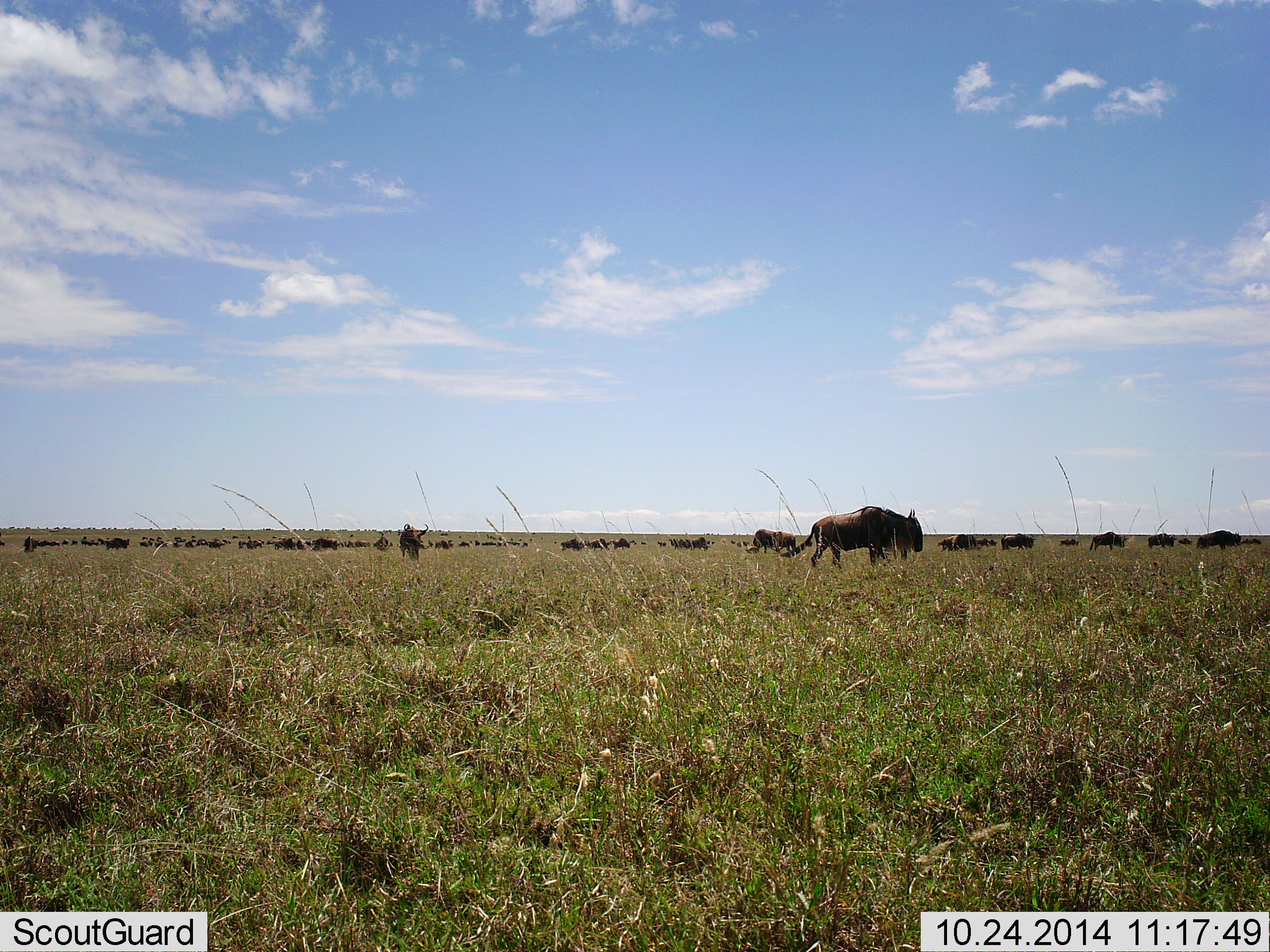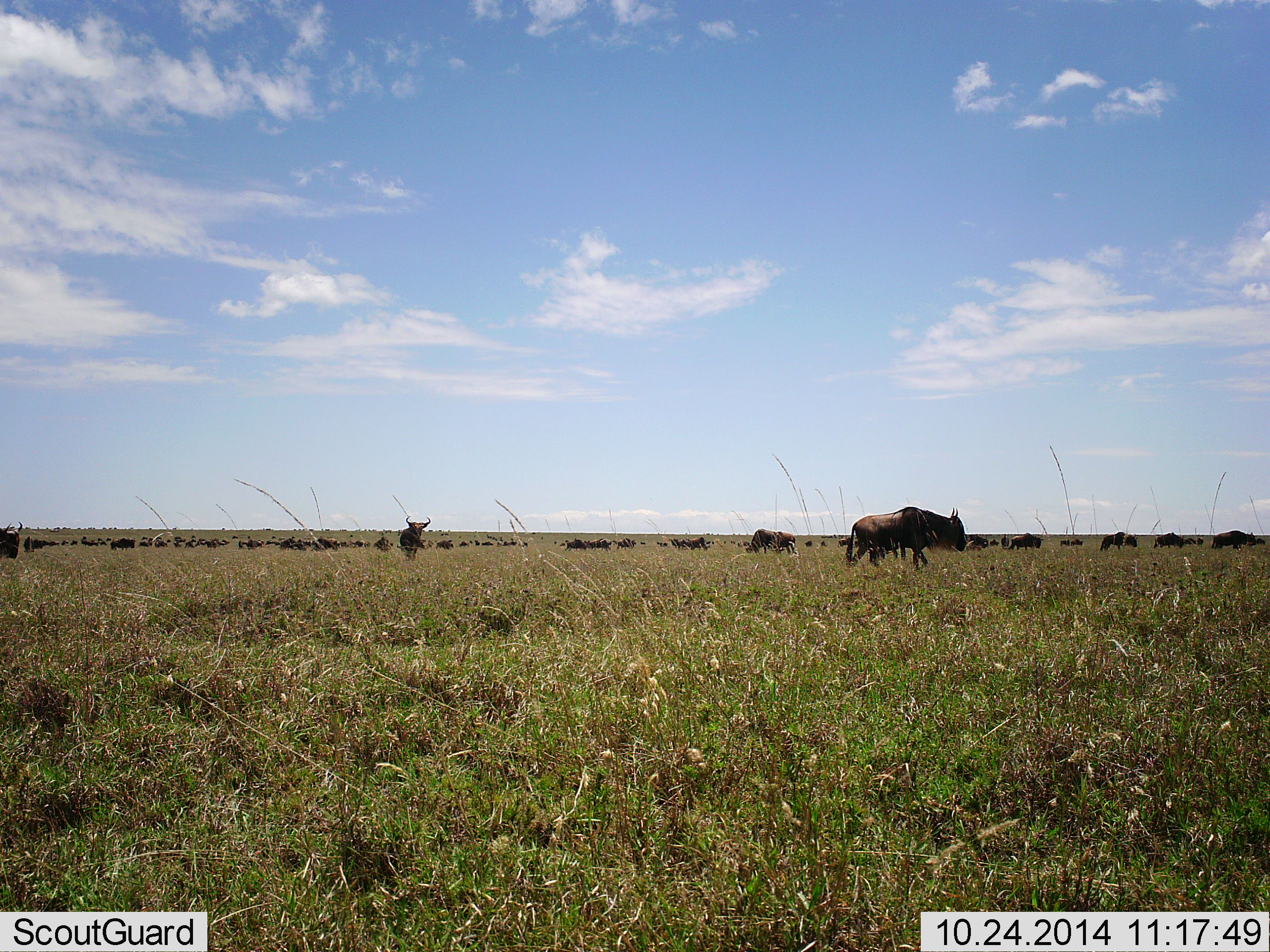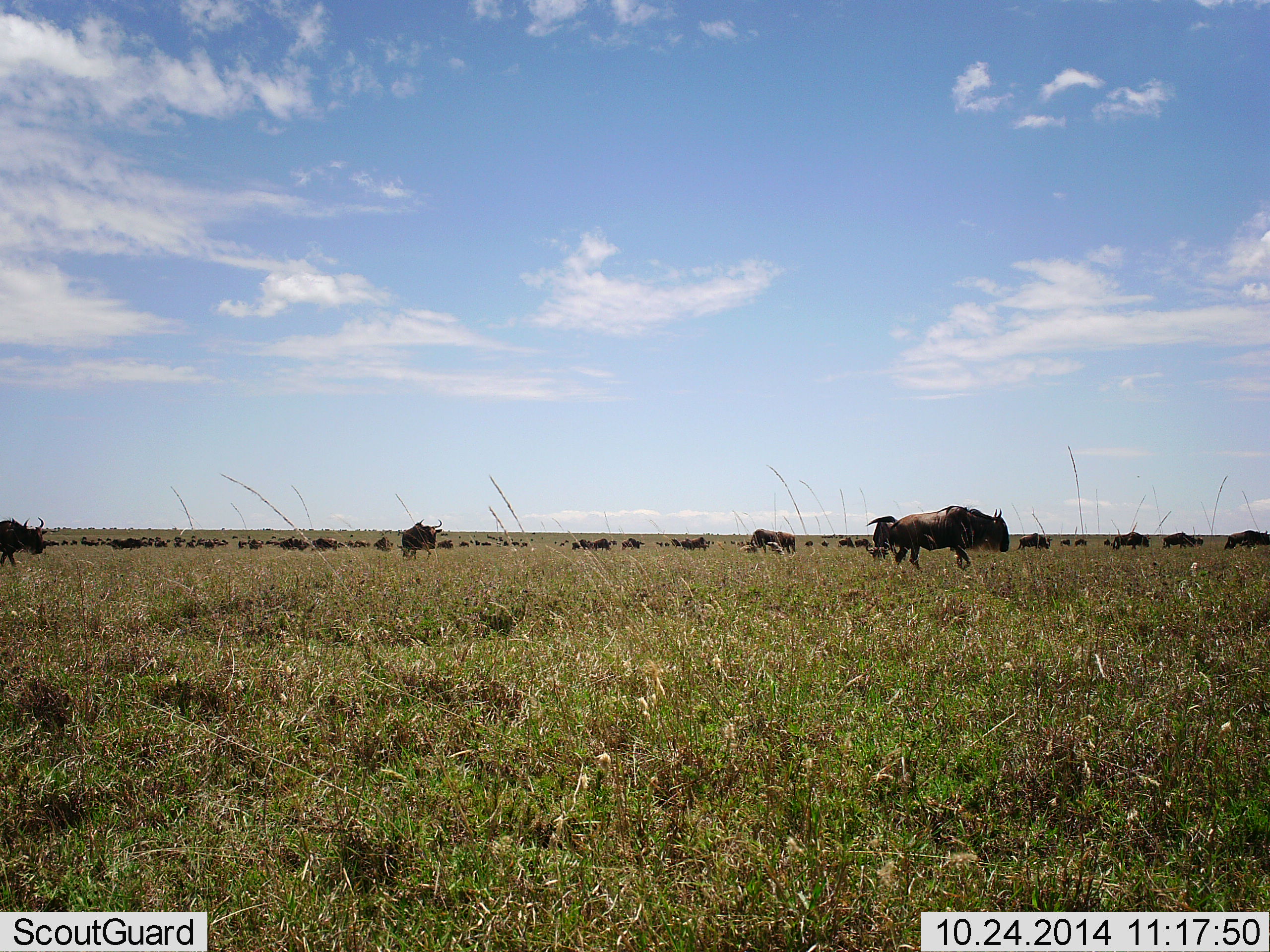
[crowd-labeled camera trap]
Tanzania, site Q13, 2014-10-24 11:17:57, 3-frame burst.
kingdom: Animalia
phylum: Chordata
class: Mammalia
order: Artiodactyla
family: Bovidae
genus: Connochaetes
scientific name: Connochaetes taurinus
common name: blue wildebeest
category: wildebeest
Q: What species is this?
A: Wildebeest (blue wildebeest) (Connochaetes taurinus).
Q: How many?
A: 51+.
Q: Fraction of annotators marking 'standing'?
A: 40%.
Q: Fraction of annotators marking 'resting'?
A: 10%.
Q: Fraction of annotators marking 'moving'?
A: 90%.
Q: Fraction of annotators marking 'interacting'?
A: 10%.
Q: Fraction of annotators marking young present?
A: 0%.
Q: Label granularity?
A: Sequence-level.